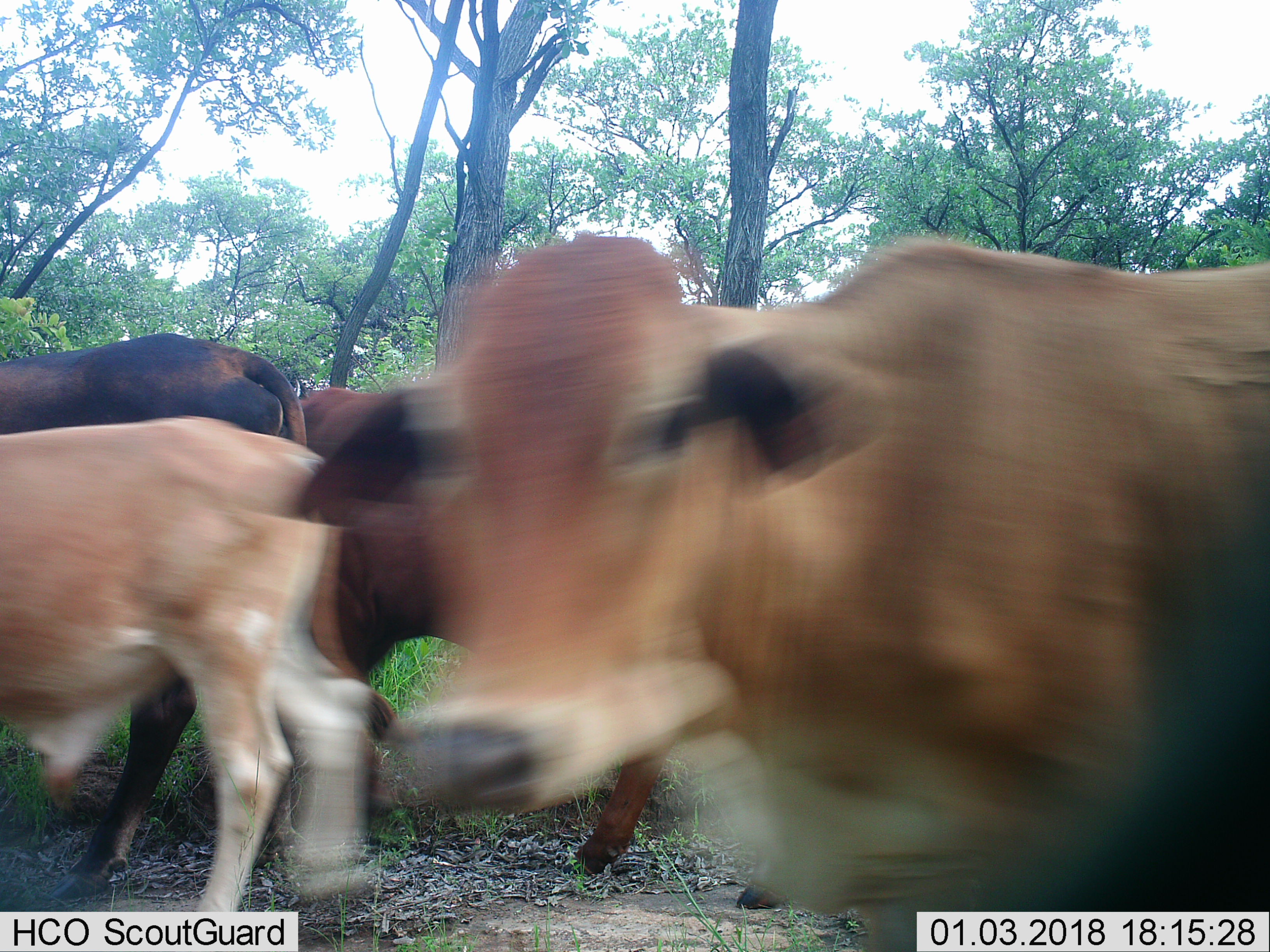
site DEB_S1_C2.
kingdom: Animalia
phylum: Chordata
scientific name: Vertebrata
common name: domestic animal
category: domesticanimal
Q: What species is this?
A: Domesticanimal (domestic animal) (Vertebrata).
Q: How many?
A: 4.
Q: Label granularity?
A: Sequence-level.